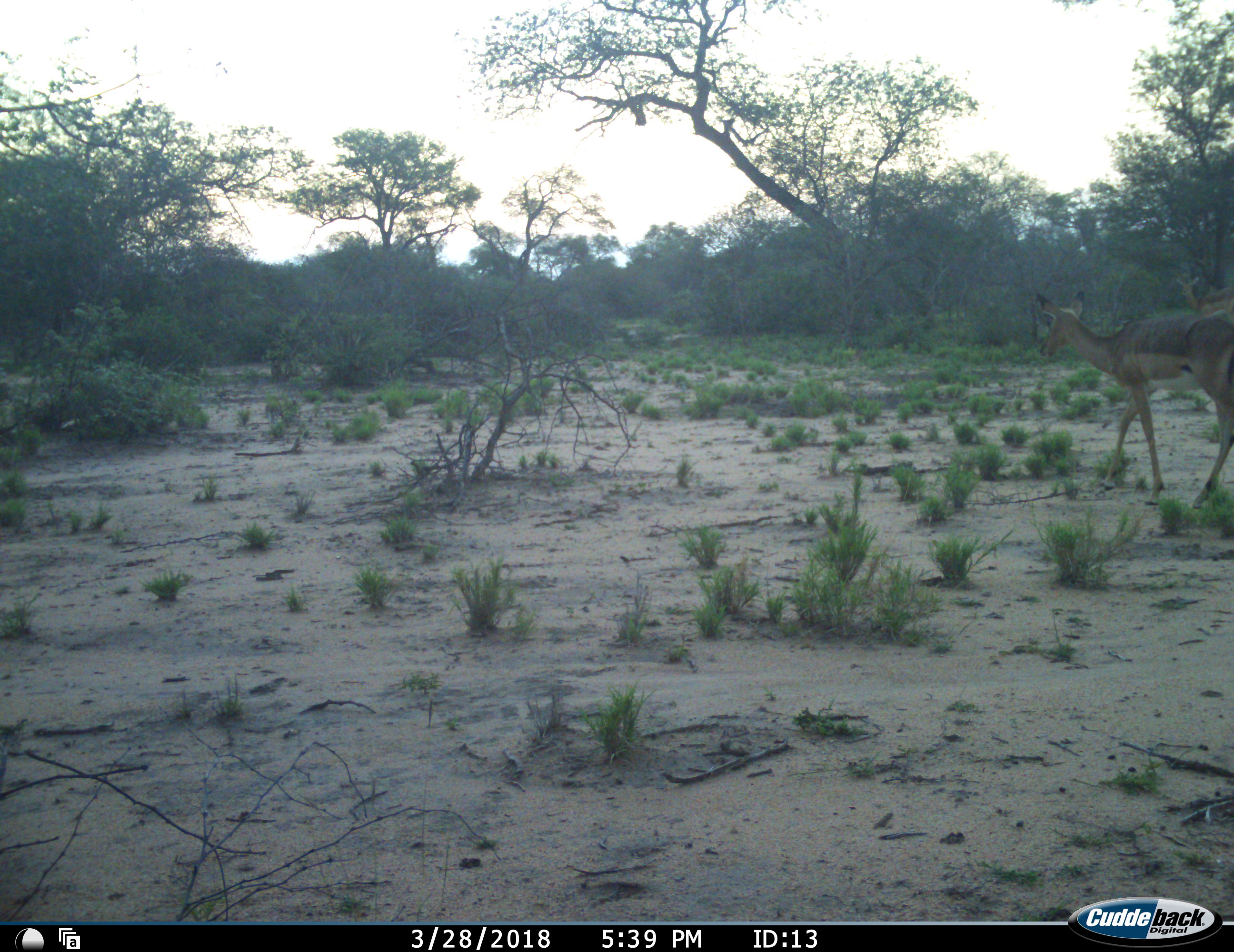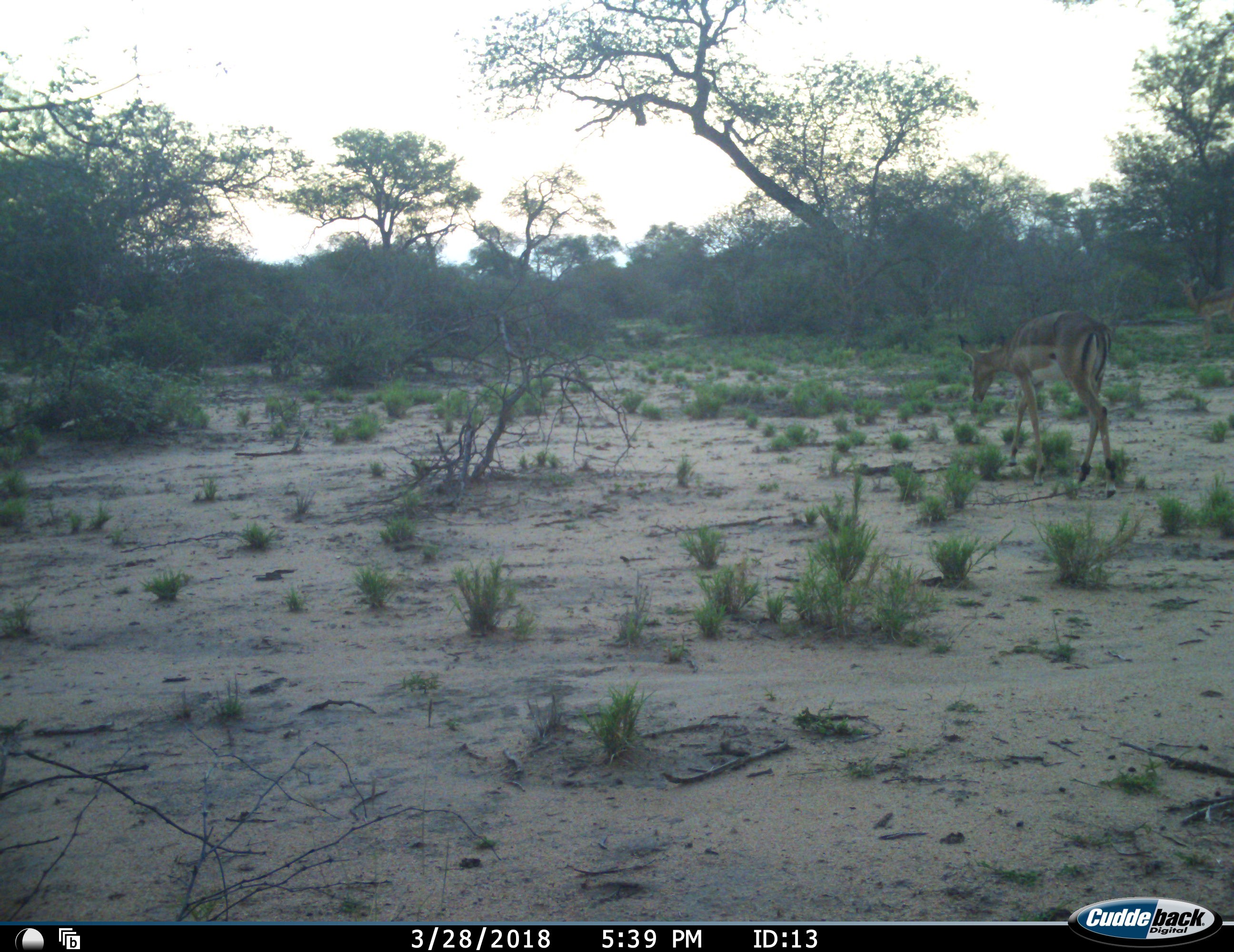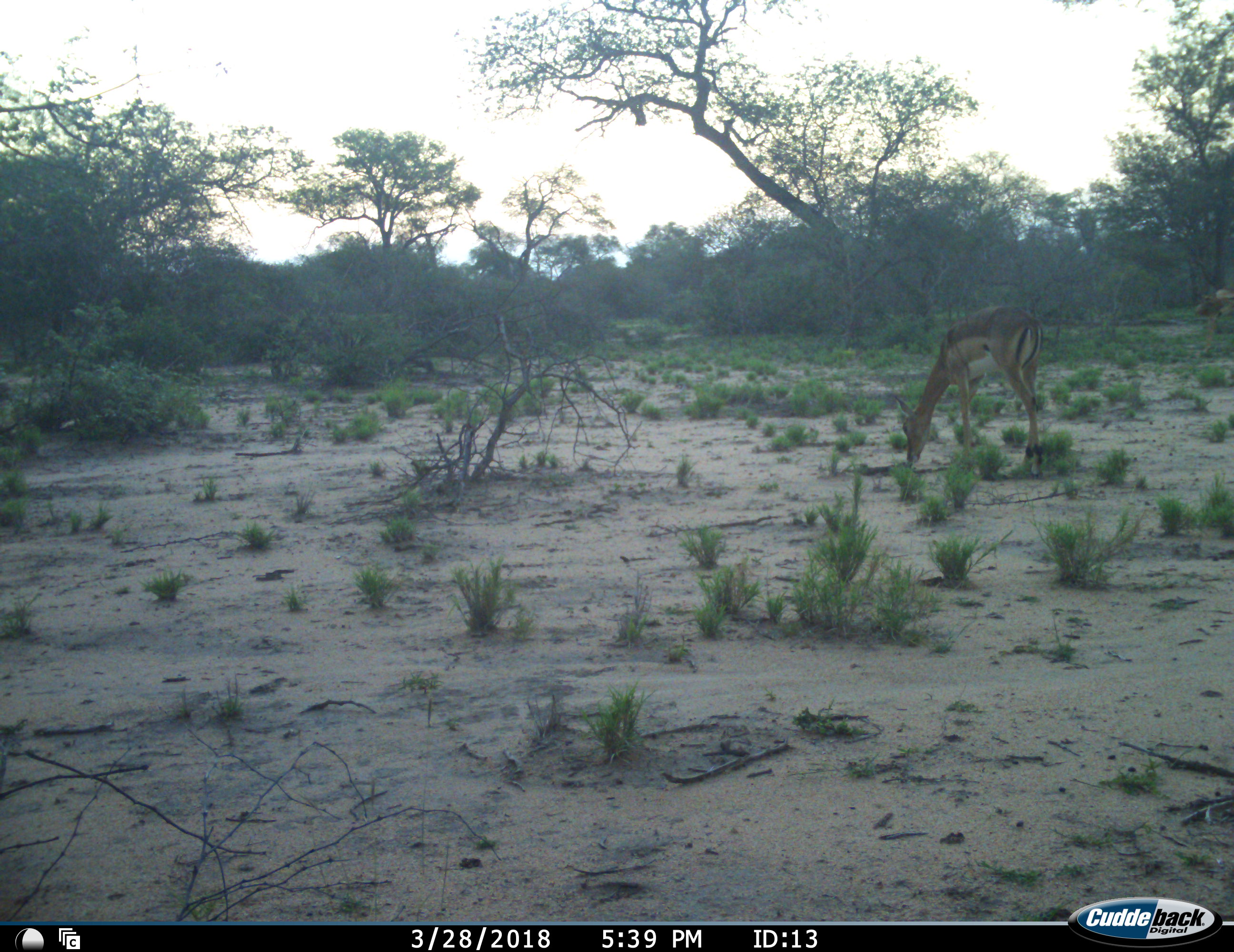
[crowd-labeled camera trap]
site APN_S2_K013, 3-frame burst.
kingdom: Animalia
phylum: Chordata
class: Mammalia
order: Artiodactyla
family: Bovidae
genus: Aepyceros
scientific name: Aepyceros melampus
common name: impala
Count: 2.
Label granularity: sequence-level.